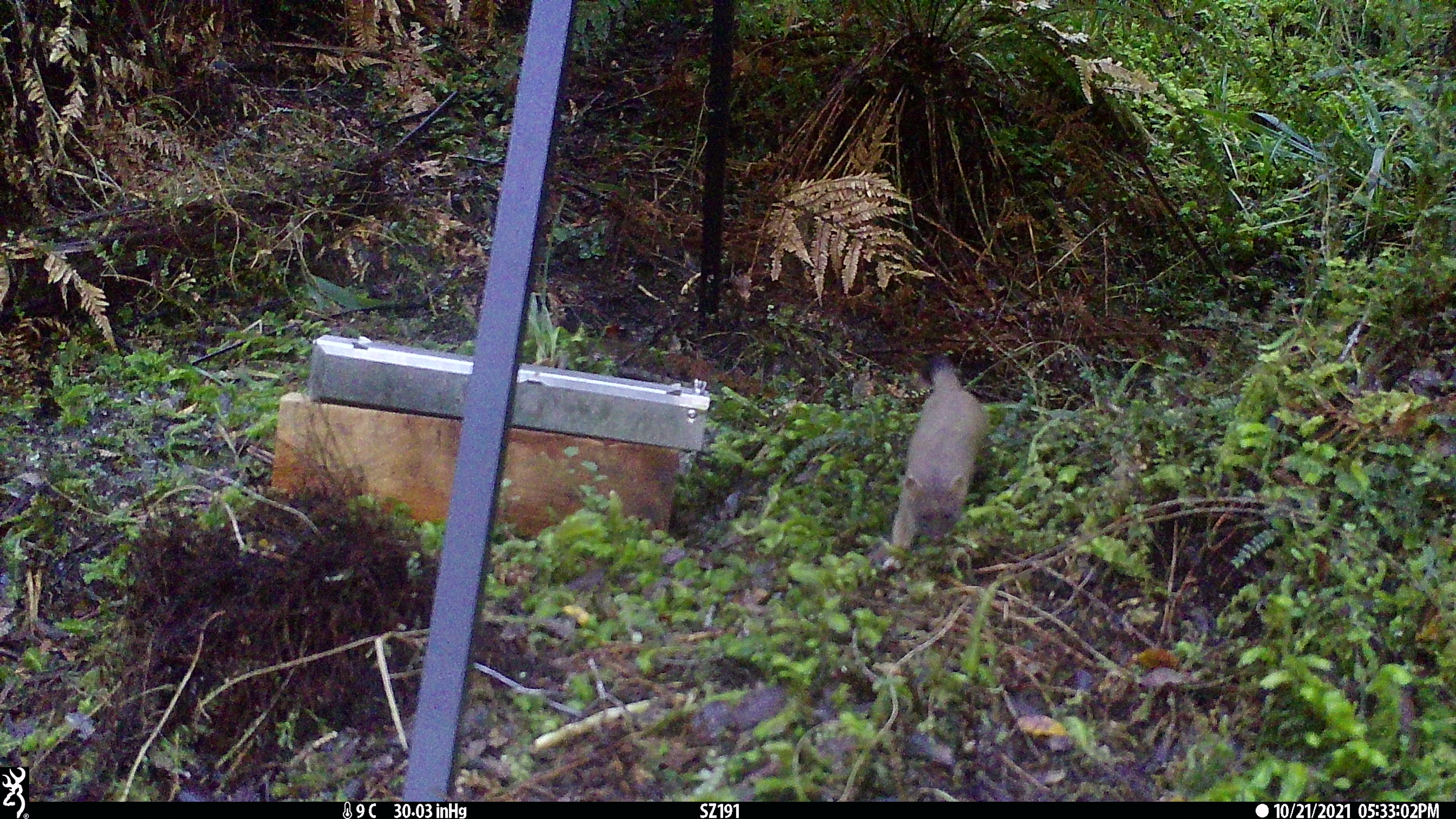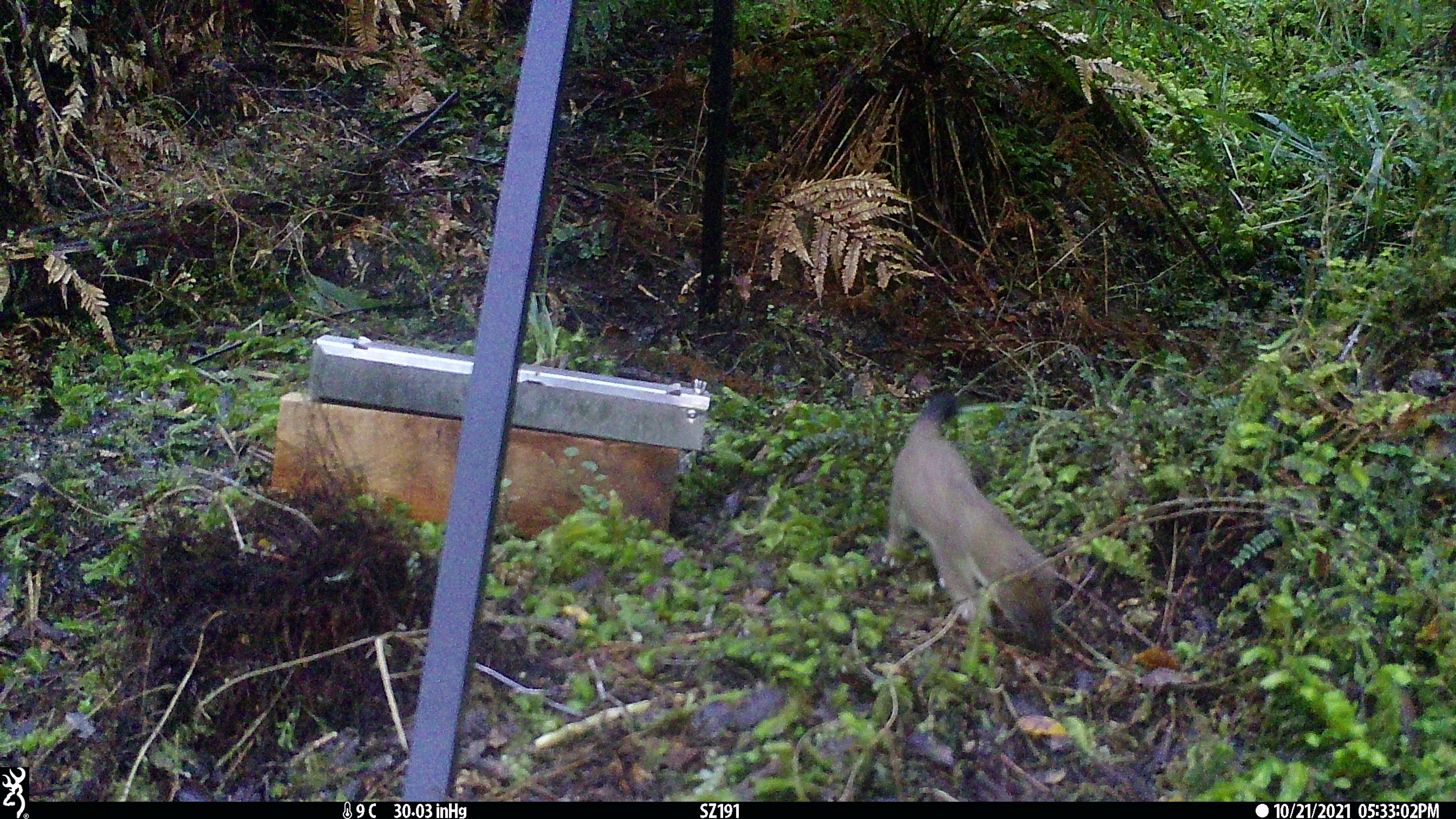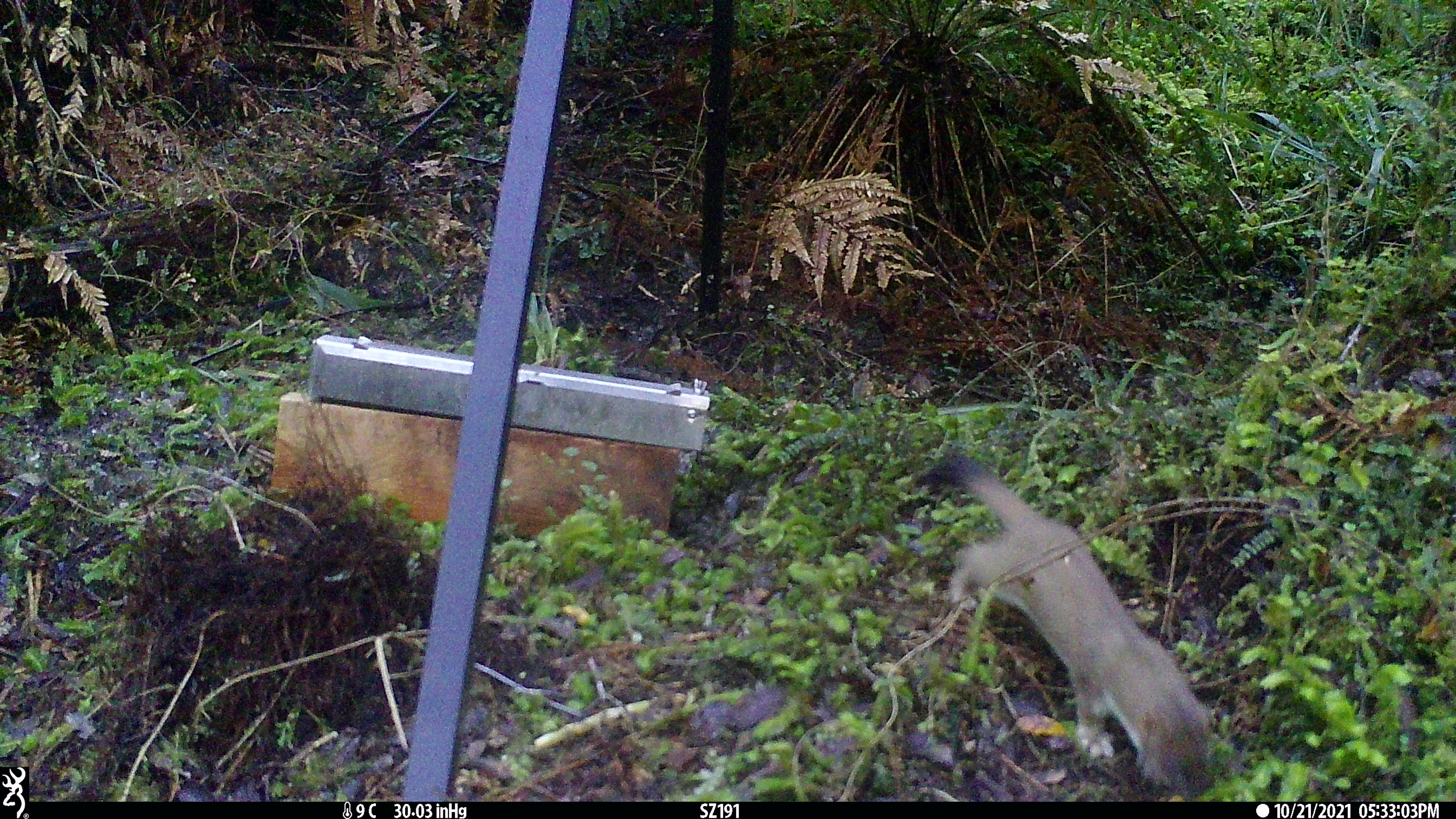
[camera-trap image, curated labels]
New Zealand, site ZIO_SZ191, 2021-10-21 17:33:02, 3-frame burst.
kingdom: Animalia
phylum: Chordata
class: Mammalia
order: Carnivora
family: Mustelidae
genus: Mustela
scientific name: Mustela erminea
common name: stoat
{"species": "stoat (Mustela erminea)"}